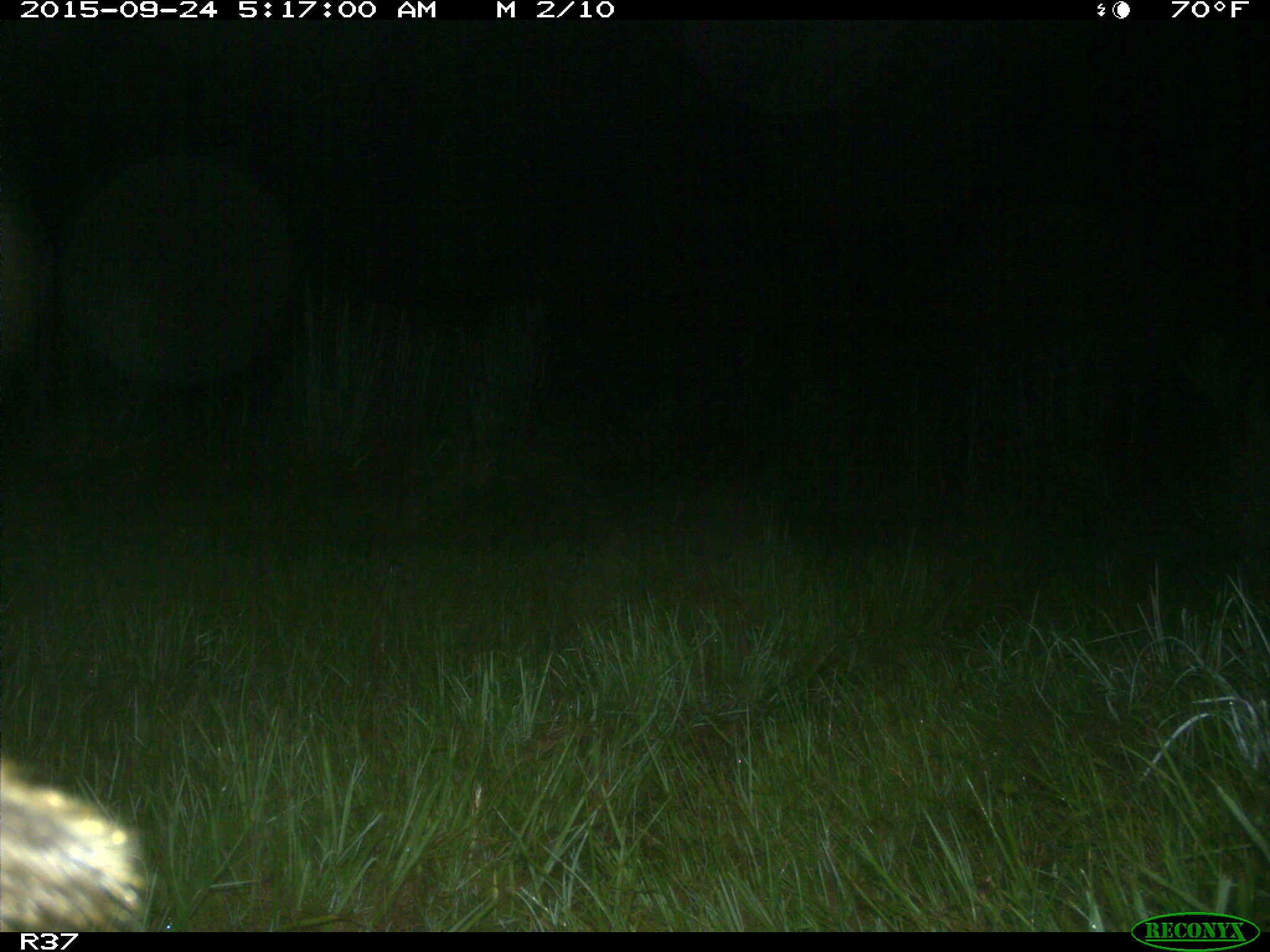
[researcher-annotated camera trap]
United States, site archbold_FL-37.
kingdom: Animalia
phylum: Chordata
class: Mammalia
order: Artiodactyla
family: Suidae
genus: Sus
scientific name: Sus scrofa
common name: wild boar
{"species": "Sus scrofa (wild boar)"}